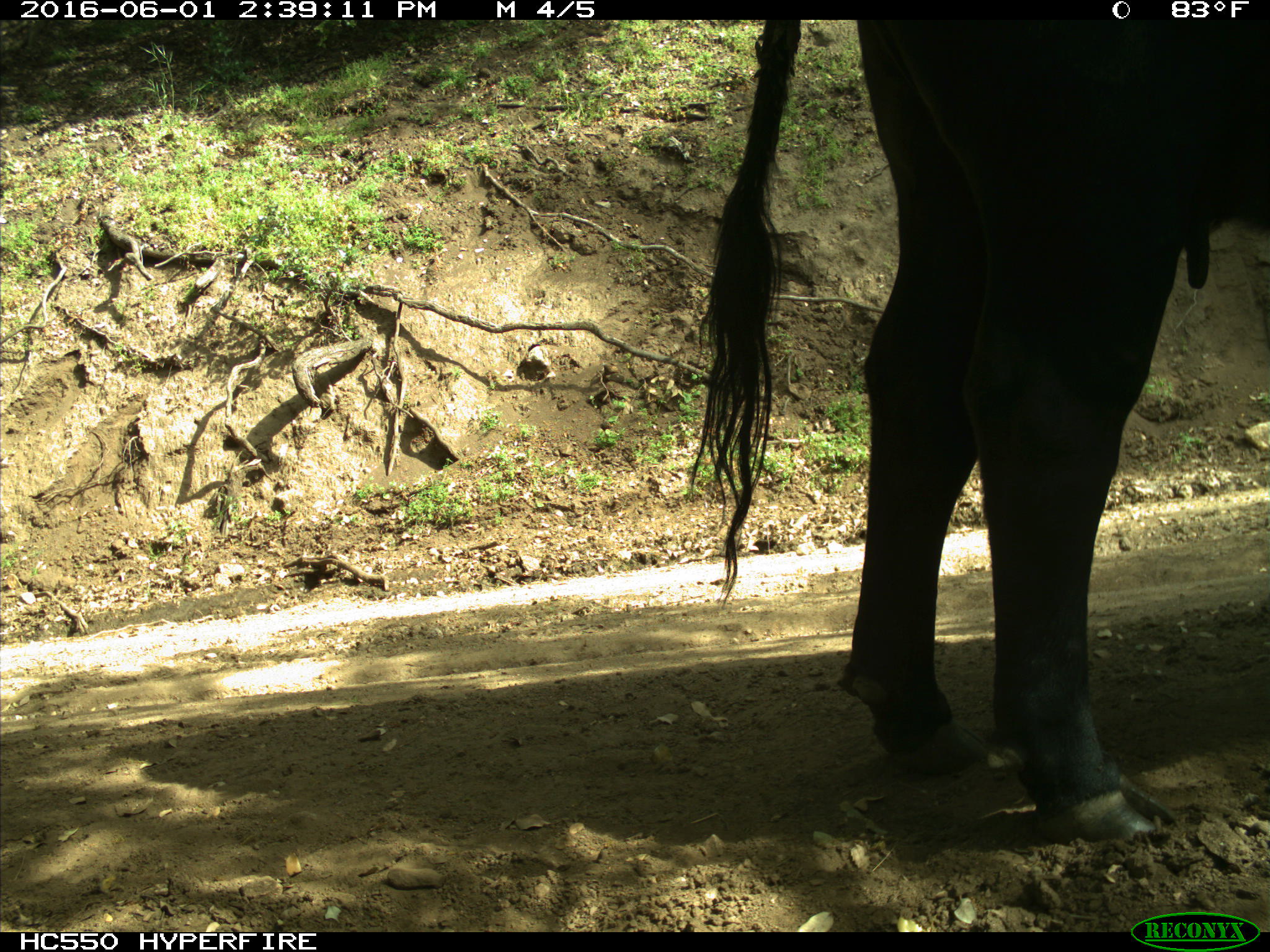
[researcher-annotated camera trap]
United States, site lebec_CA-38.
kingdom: Animalia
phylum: Chordata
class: Mammalia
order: Artiodactyla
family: Bovidae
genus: Bos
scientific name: Bos taurus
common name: domestic cow